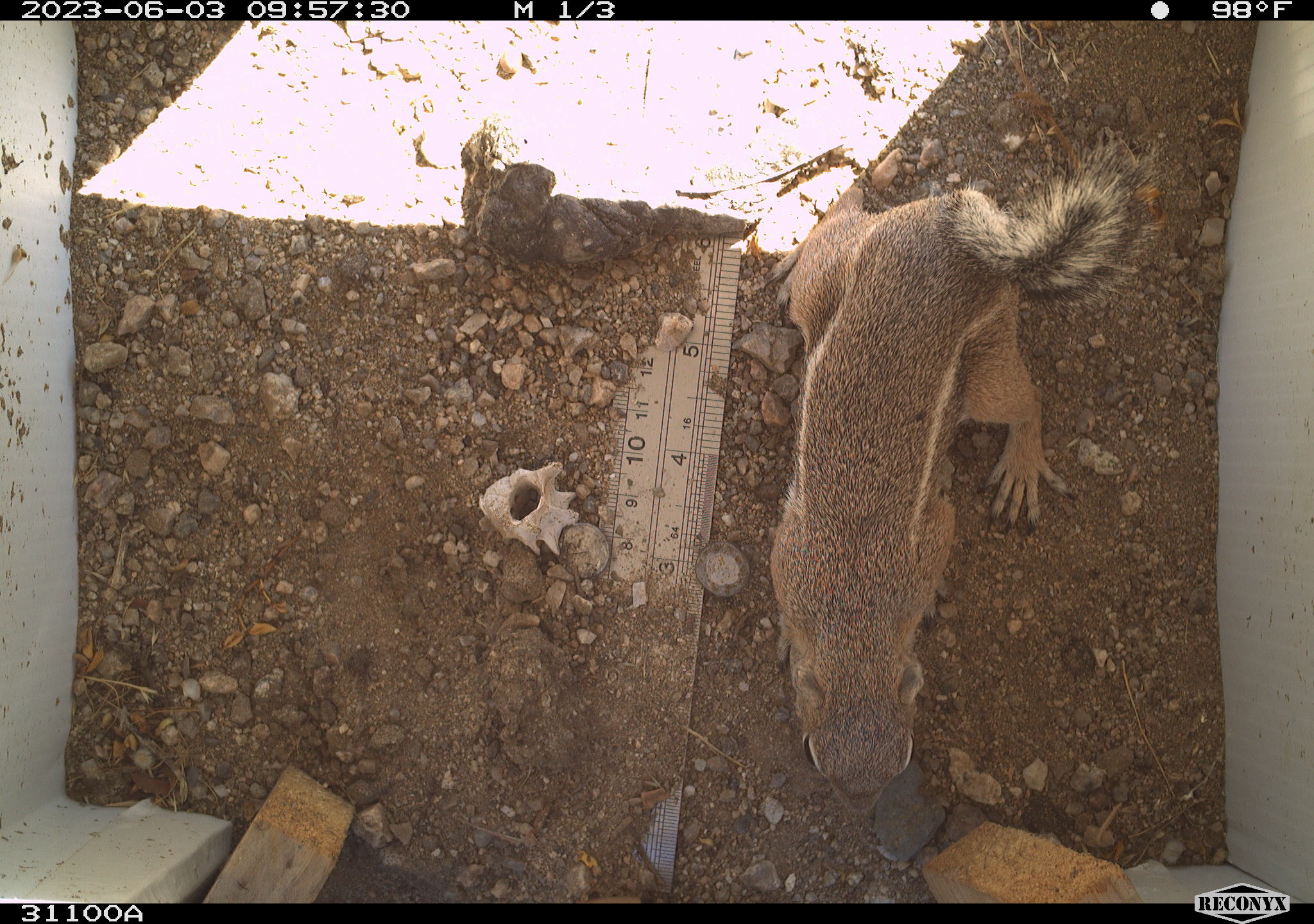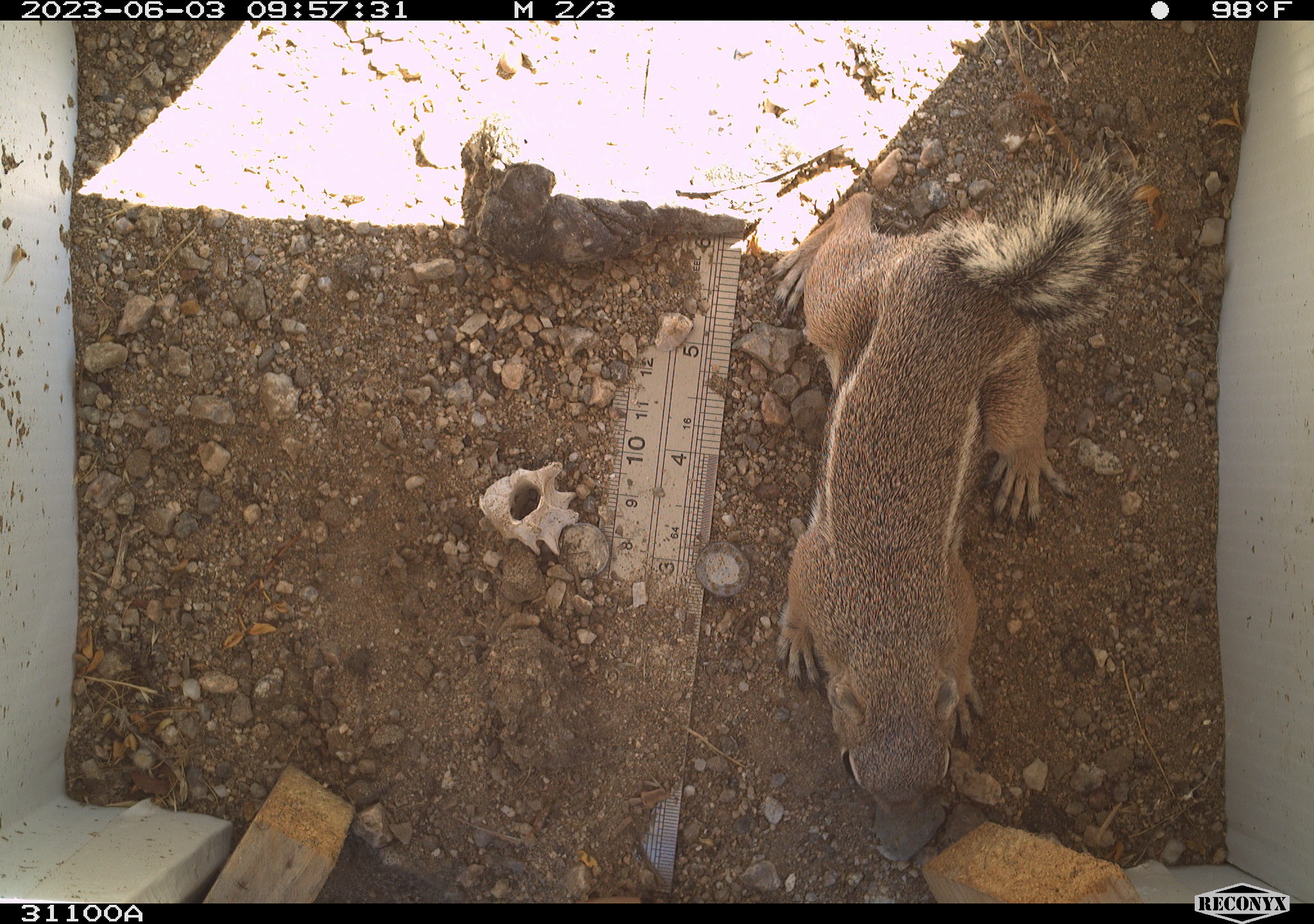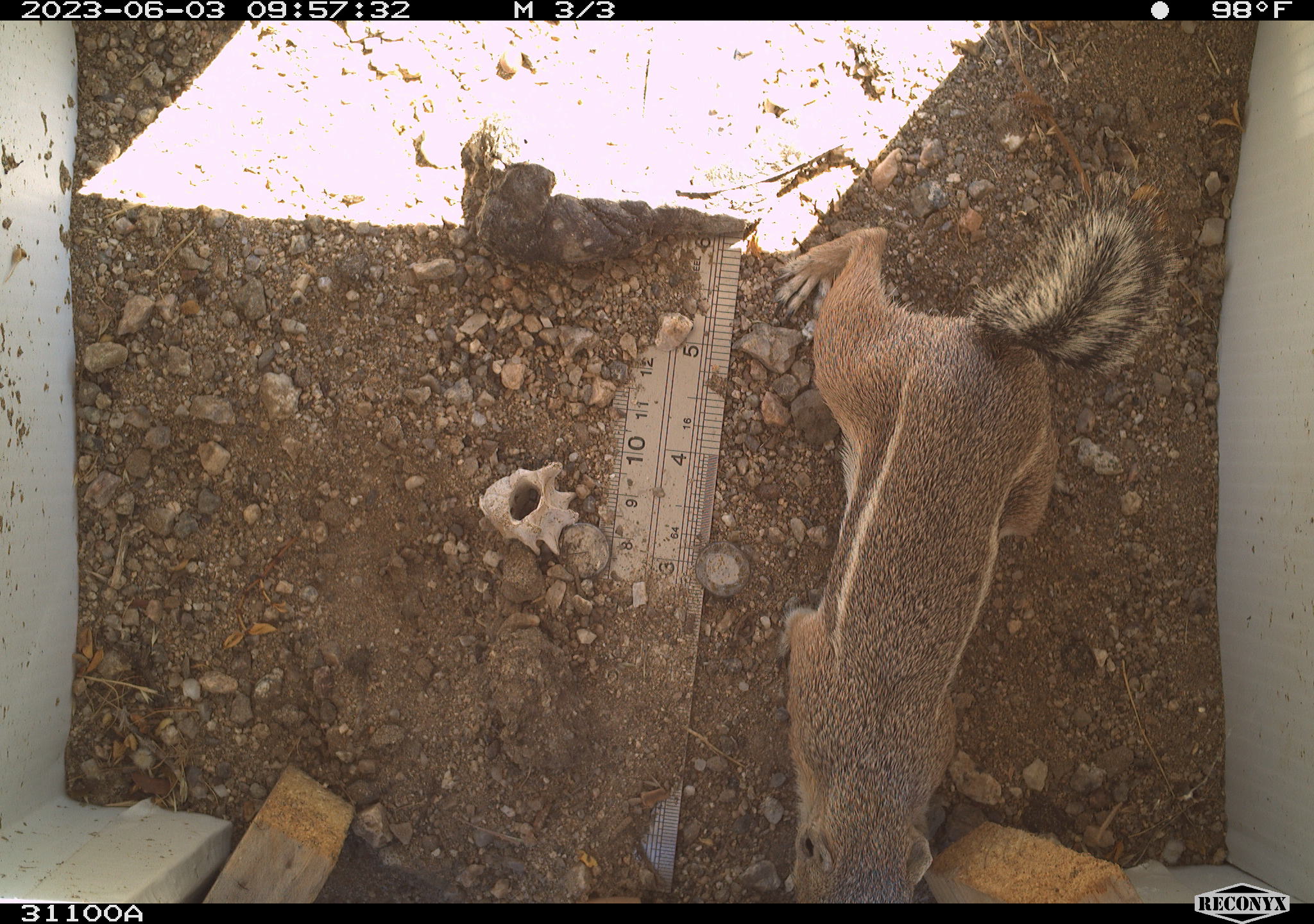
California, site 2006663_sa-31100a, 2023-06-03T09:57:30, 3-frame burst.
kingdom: Animalia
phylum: Chordata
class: Mammalia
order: Rodentia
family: Sciuridae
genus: Ammospermophilus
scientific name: Ammospermophilus leucurus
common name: white-tailed antelope squirrel